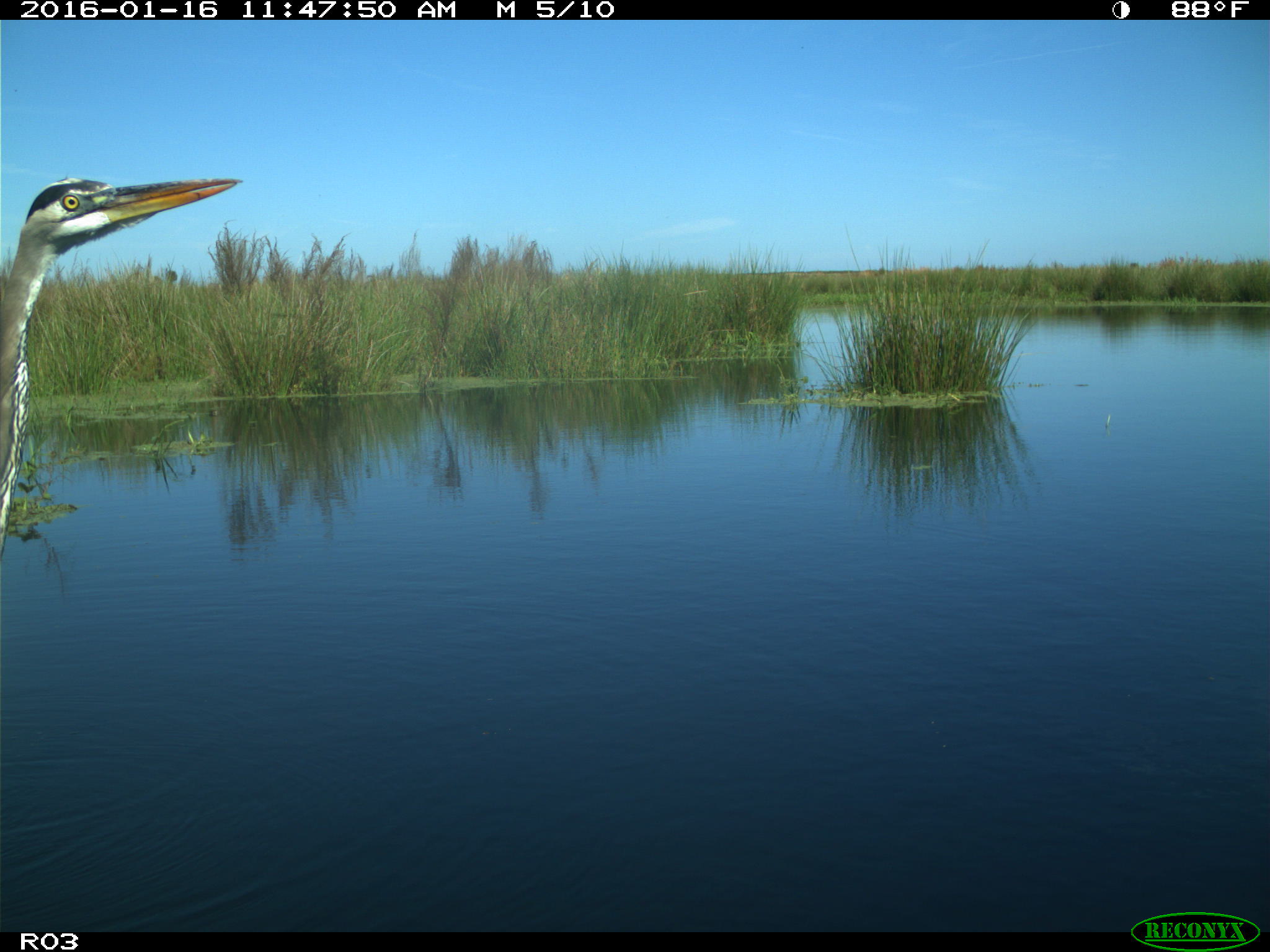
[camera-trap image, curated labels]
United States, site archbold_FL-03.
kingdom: Animalia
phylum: Chordata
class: Aves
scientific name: Aves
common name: birds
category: unidentified bird